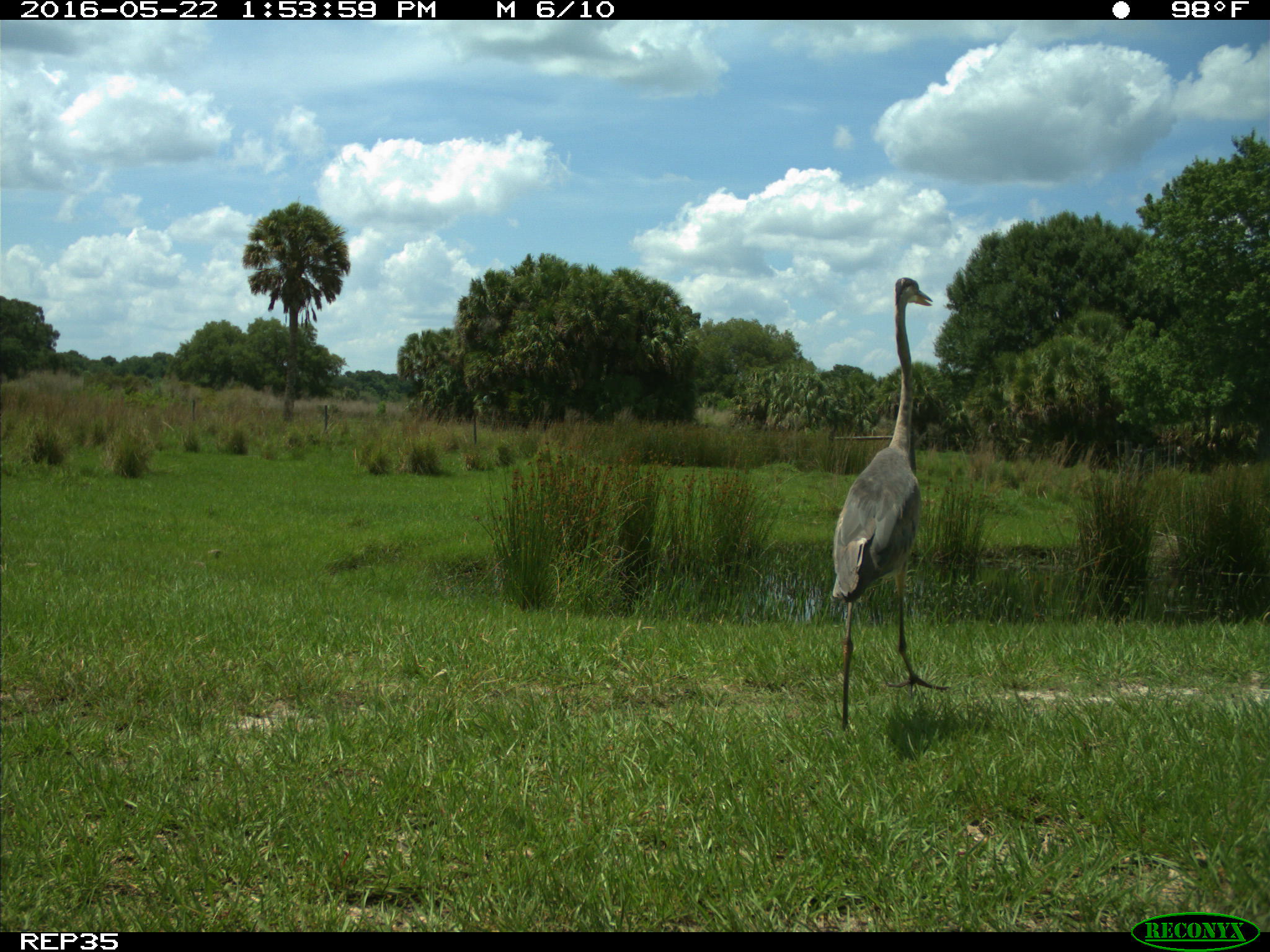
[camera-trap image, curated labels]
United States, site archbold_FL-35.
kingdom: Animalia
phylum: Chordata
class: Aves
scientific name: Aves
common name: birds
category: unidentified bird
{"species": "unidentified bird (birds) (Aves)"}